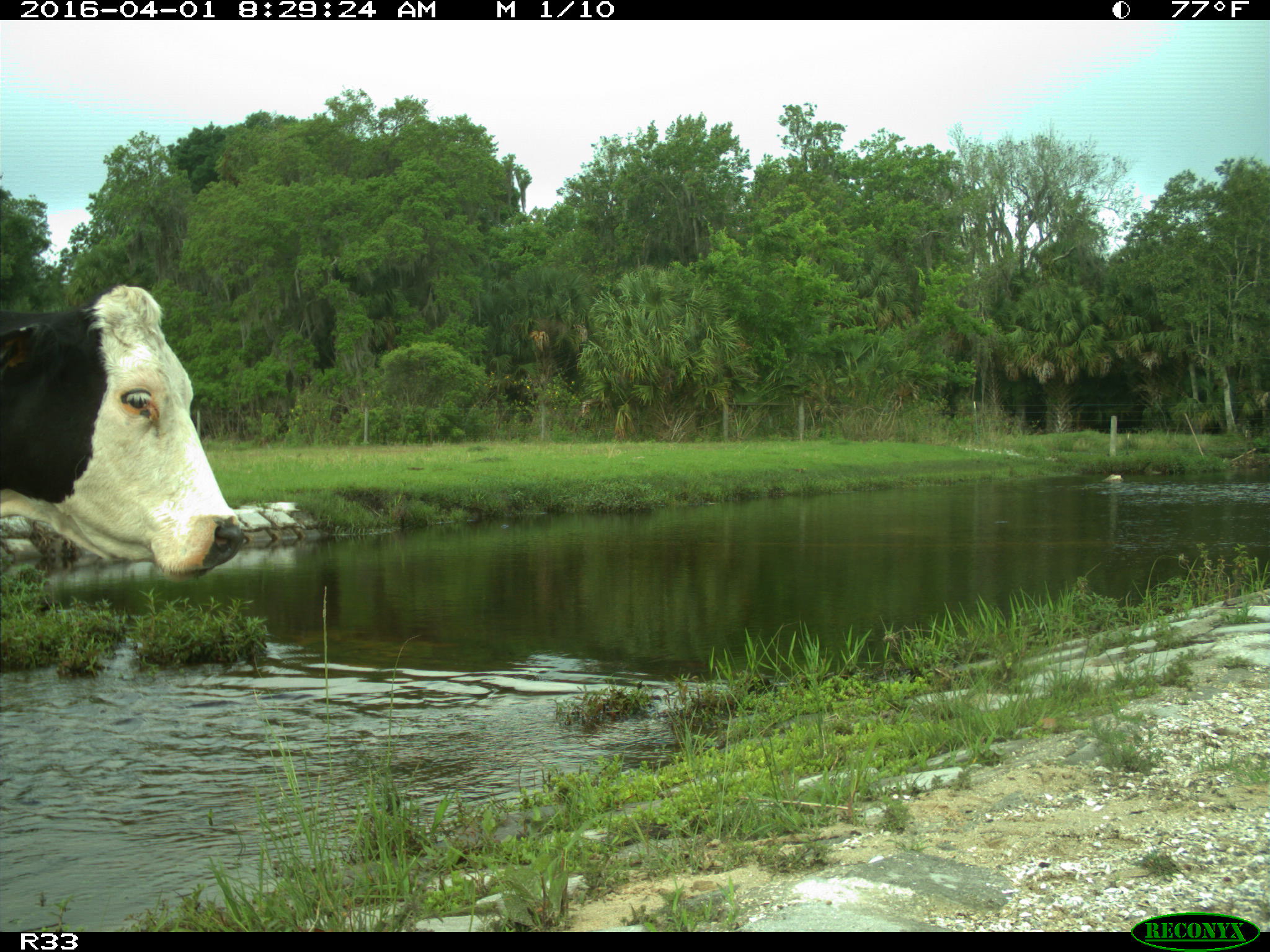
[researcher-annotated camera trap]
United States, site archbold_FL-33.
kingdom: Animalia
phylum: Chordata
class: Mammalia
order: Artiodactyla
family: Bovidae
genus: Bos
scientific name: Bos taurus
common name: domestic cow